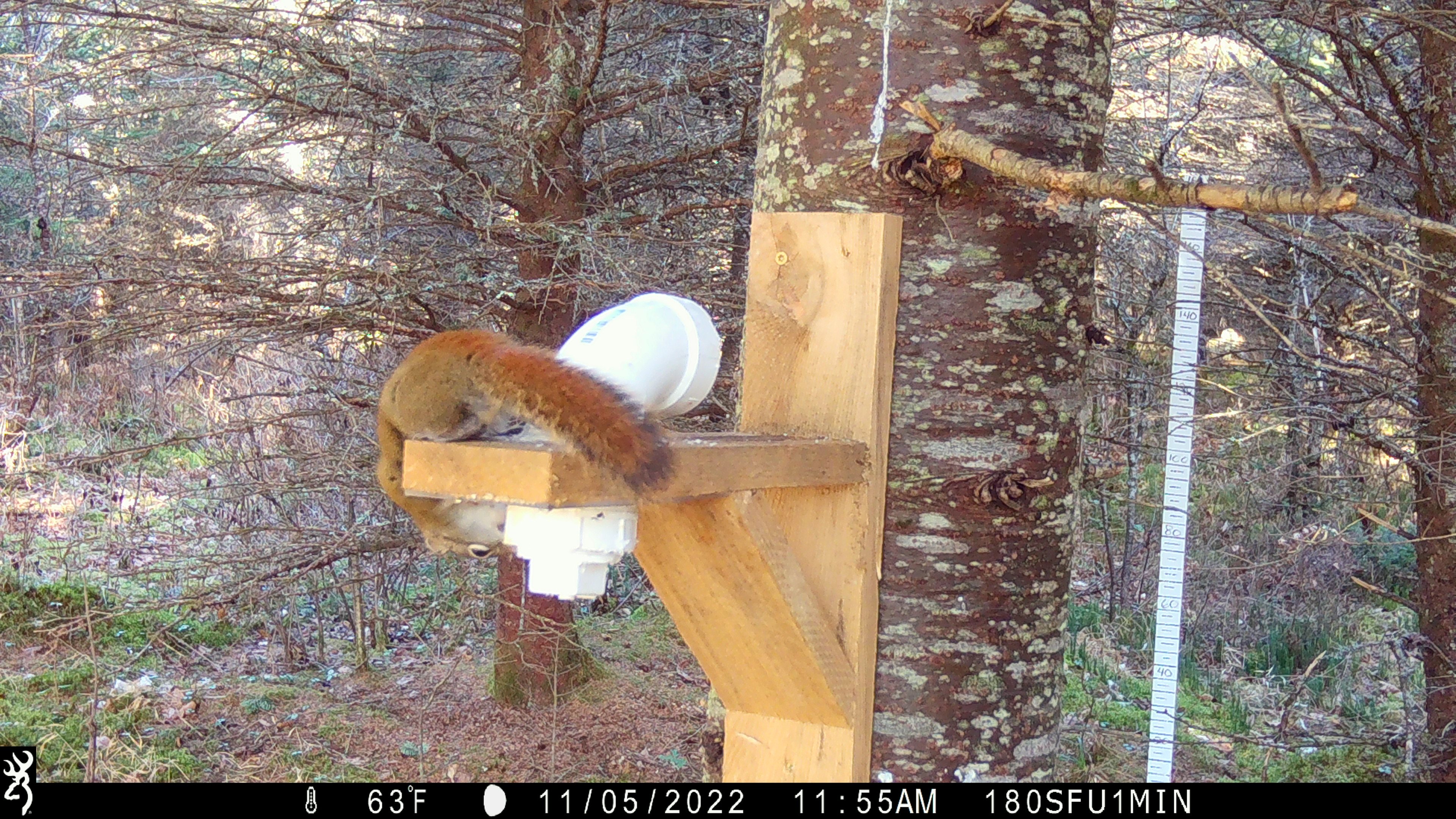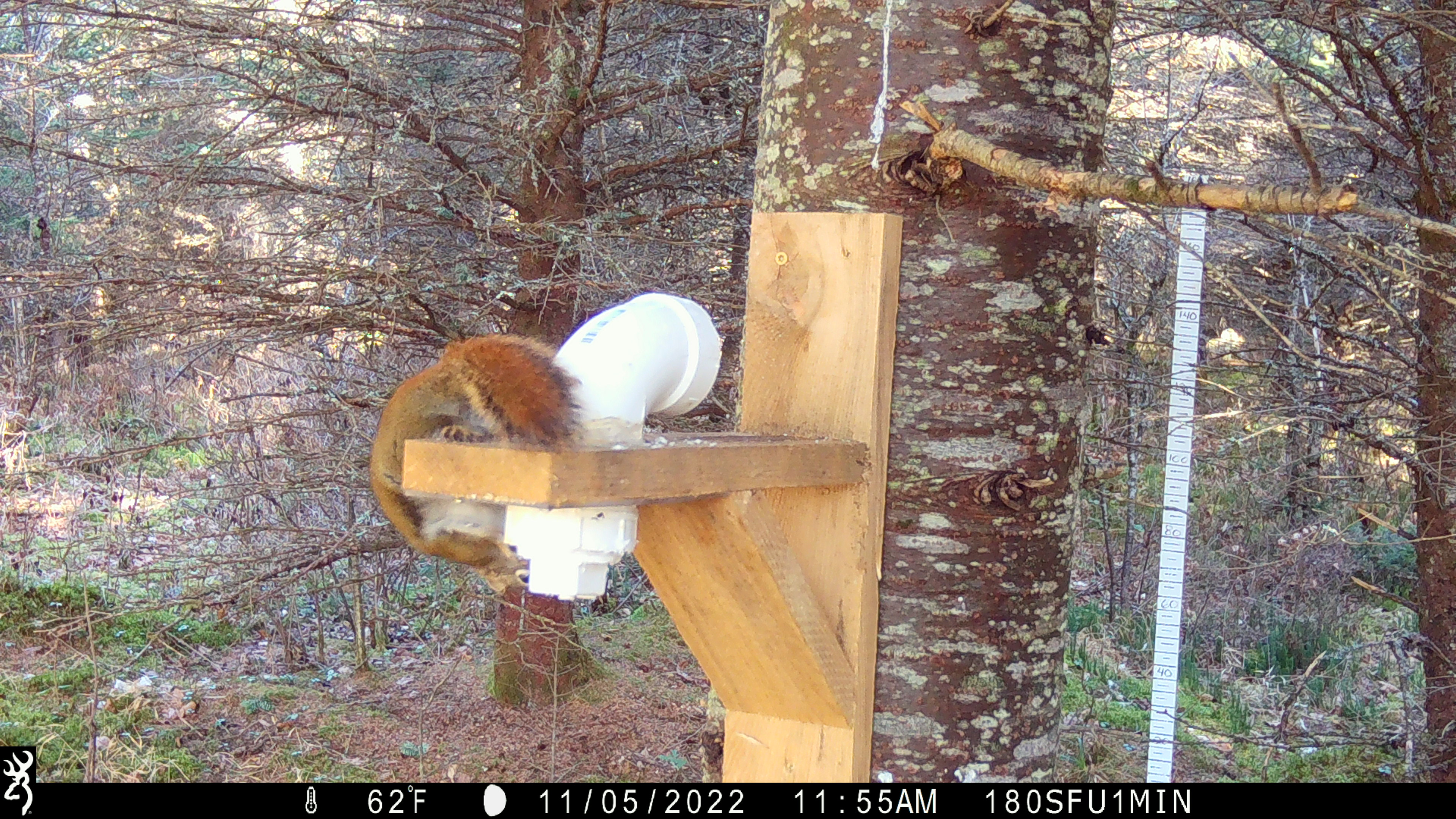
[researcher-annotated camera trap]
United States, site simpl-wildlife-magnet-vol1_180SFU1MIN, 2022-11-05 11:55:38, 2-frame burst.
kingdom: Animalia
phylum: Chordata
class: Mammalia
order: Rodentia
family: Sciuridae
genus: Tamiasciurus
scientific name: Tamiasciurus hudsonicus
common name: red squirrel